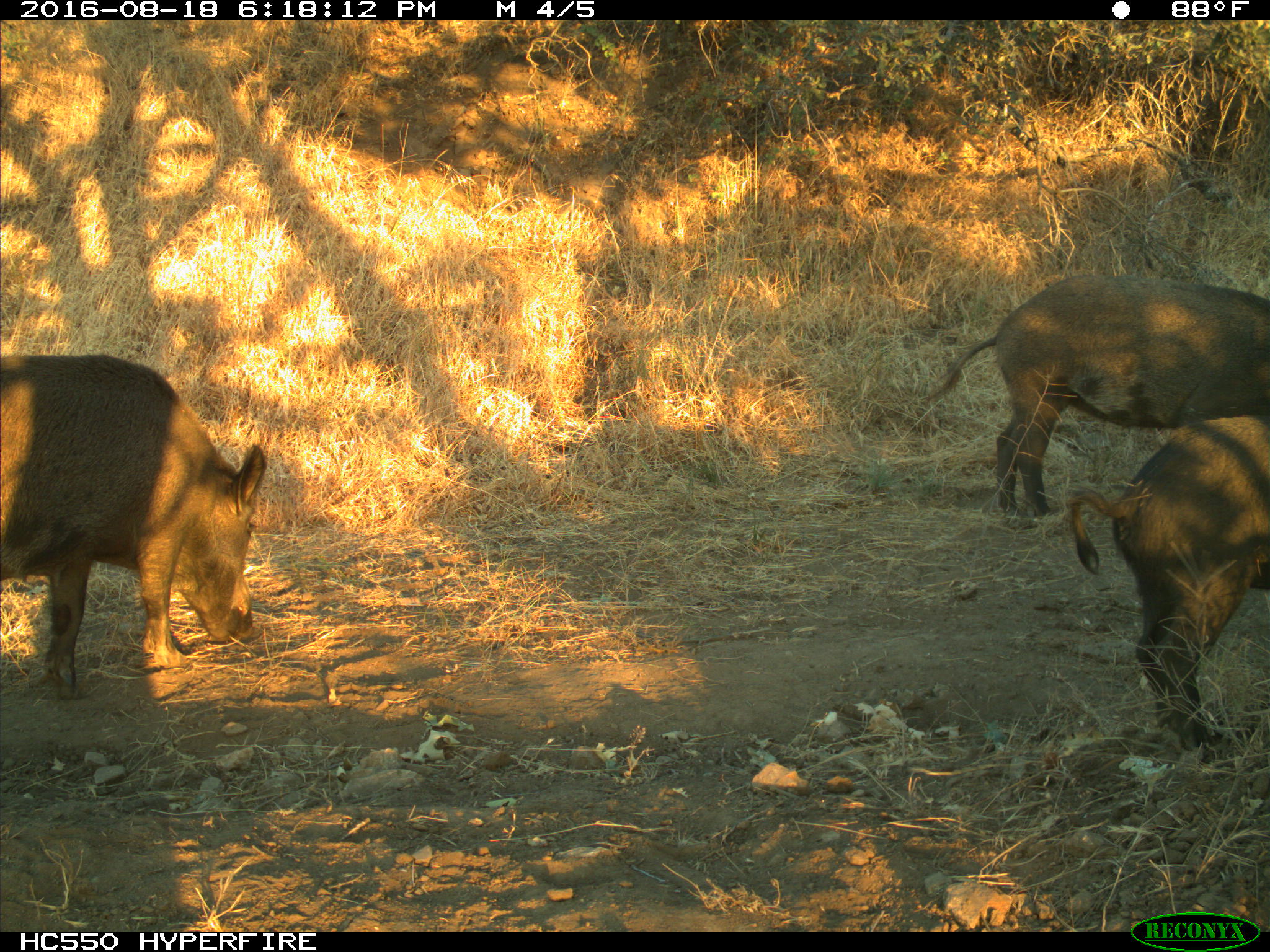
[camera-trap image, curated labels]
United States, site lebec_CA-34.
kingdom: Animalia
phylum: Chordata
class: Mammalia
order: Artiodactyla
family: Suidae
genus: Sus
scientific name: Sus scrofa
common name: wild boar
Sus scrofa (wild boar).